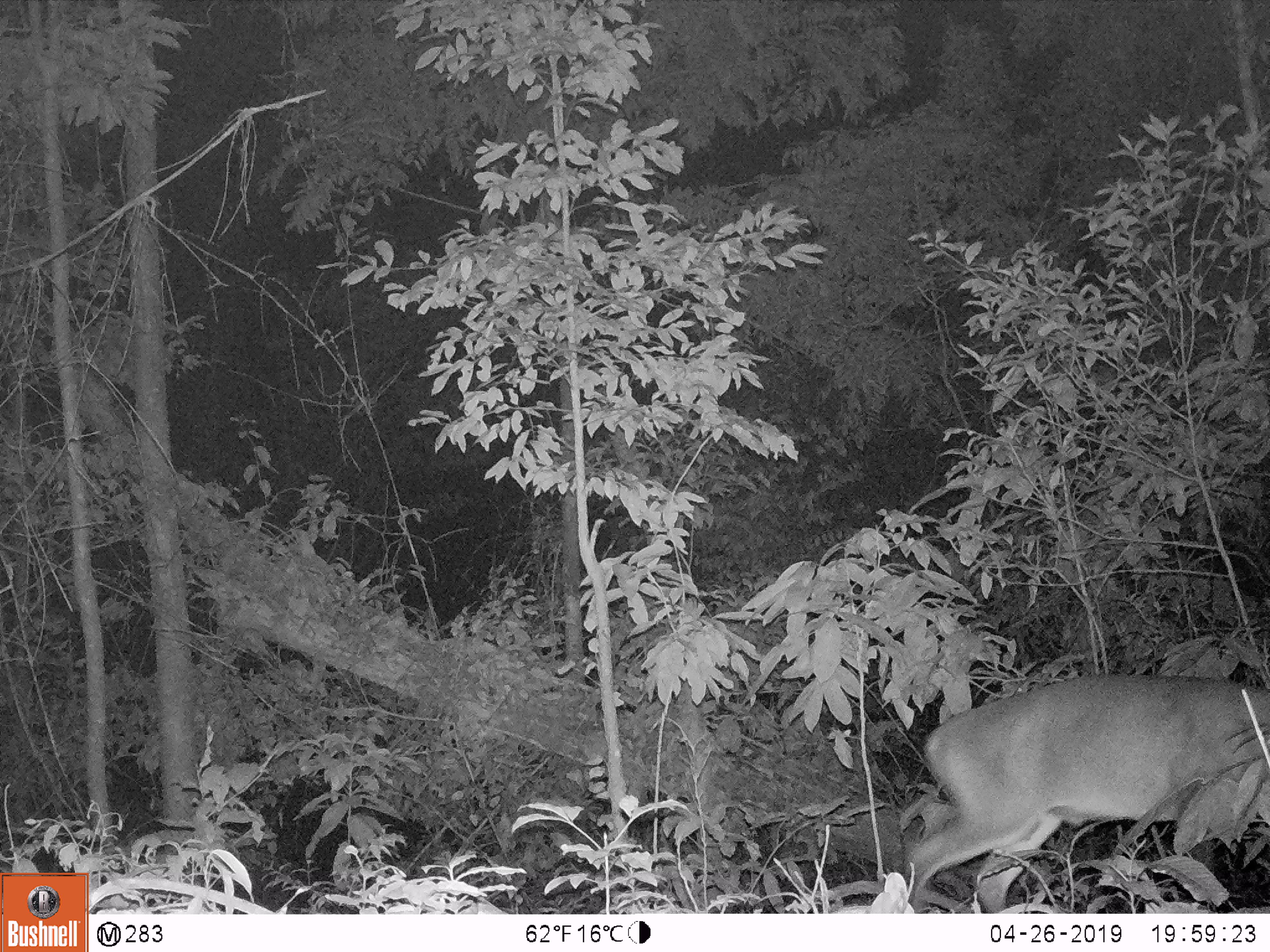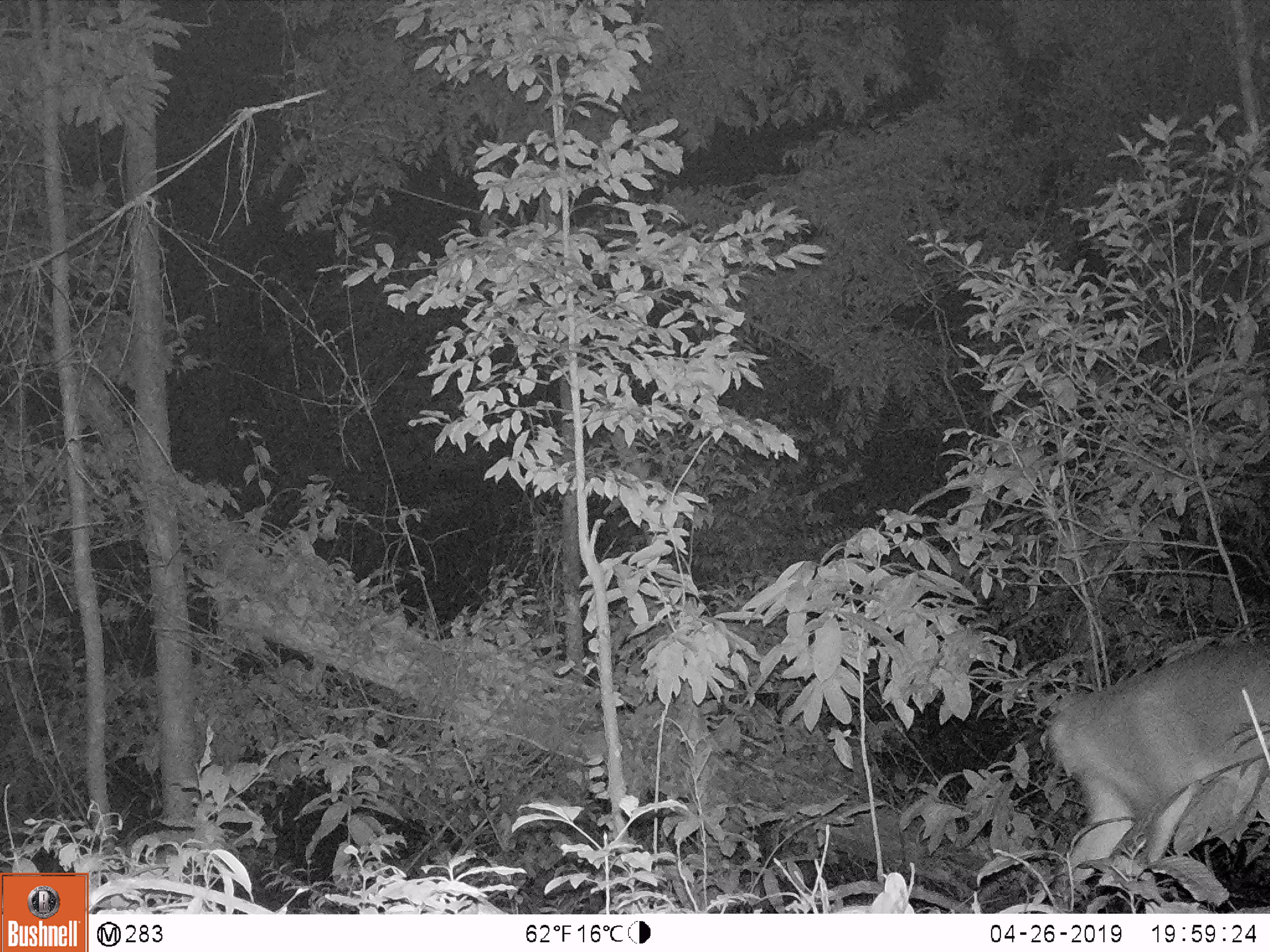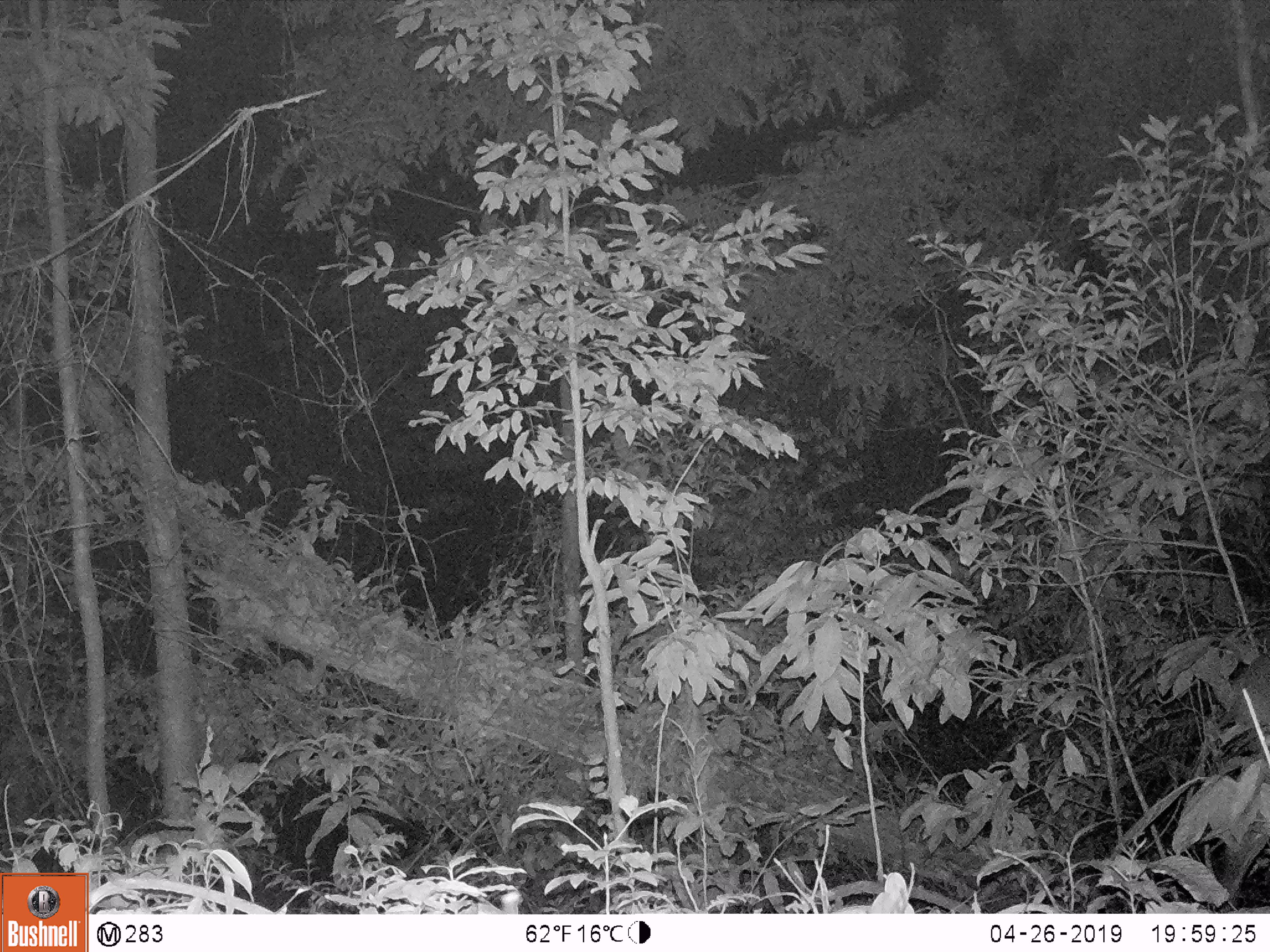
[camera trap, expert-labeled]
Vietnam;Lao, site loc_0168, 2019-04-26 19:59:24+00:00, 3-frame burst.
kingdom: Animalia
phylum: Chordata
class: Mammalia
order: Artiodactyla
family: Cervidae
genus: Muntiacus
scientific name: Muntiacus vuquangensis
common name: large-antlered muntjac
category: large antlered muntjac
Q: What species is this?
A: Large antlered muntjac (large-antlered muntjac) (Muntiacus vuquangensis).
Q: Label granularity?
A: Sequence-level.